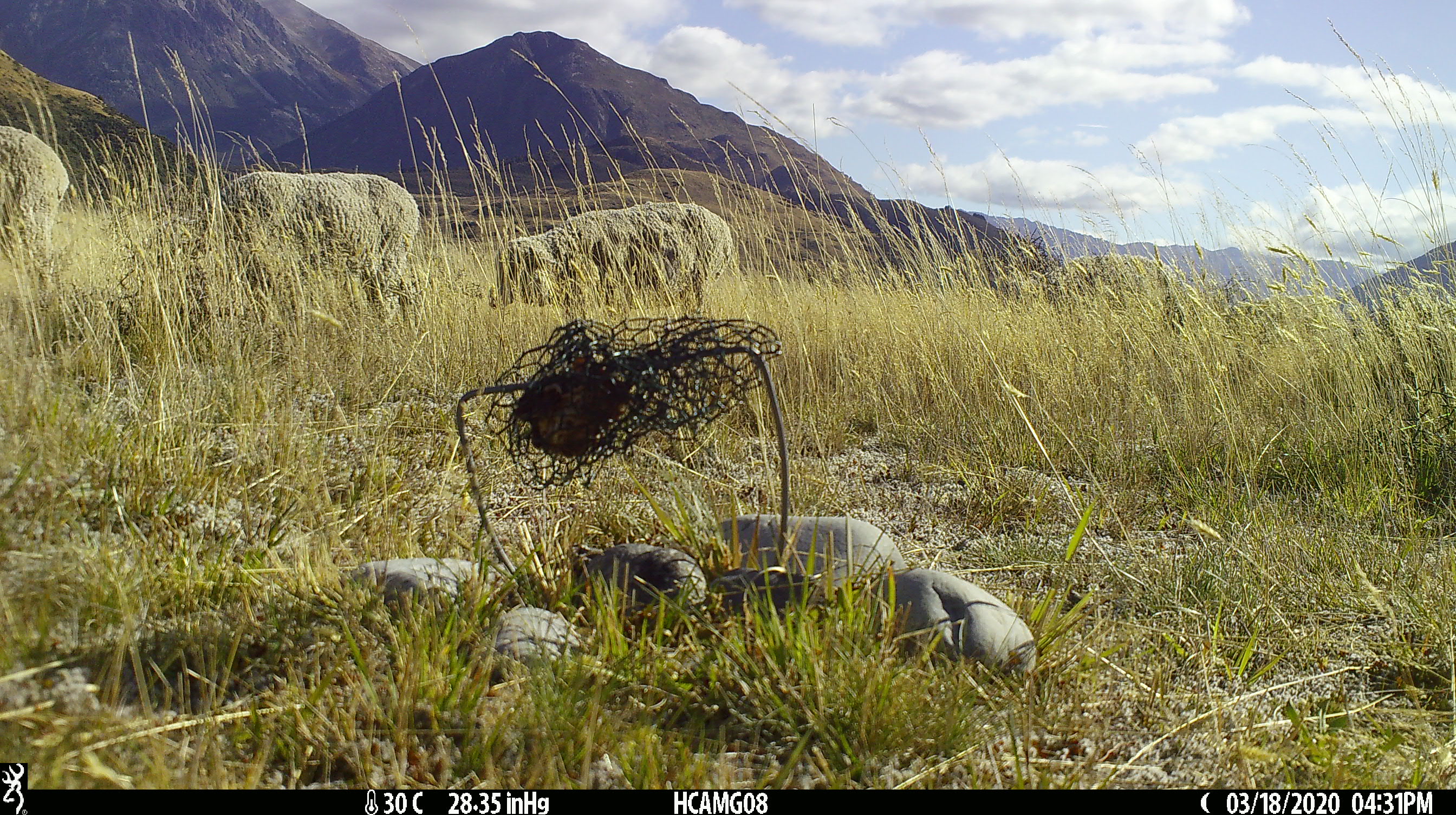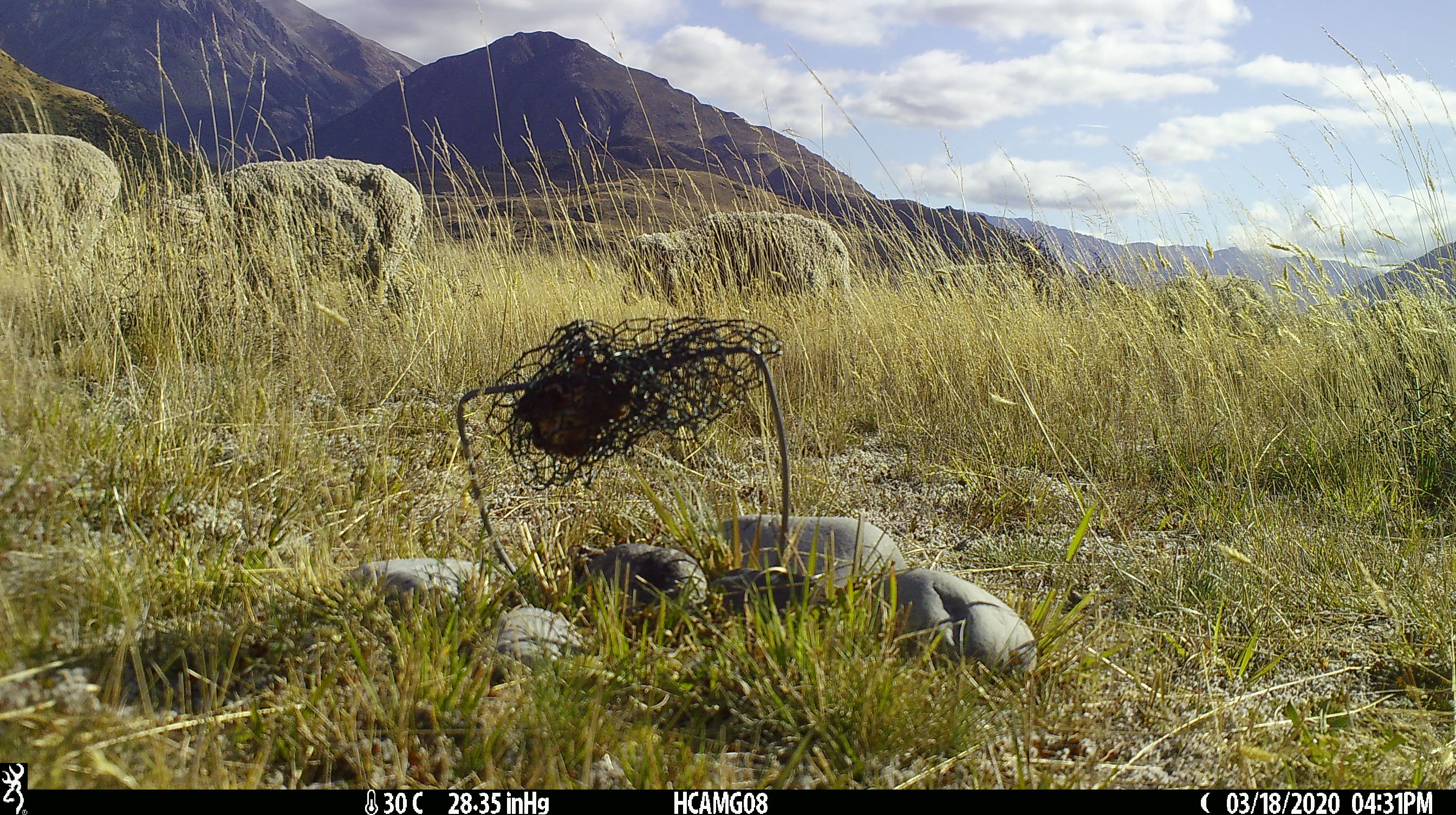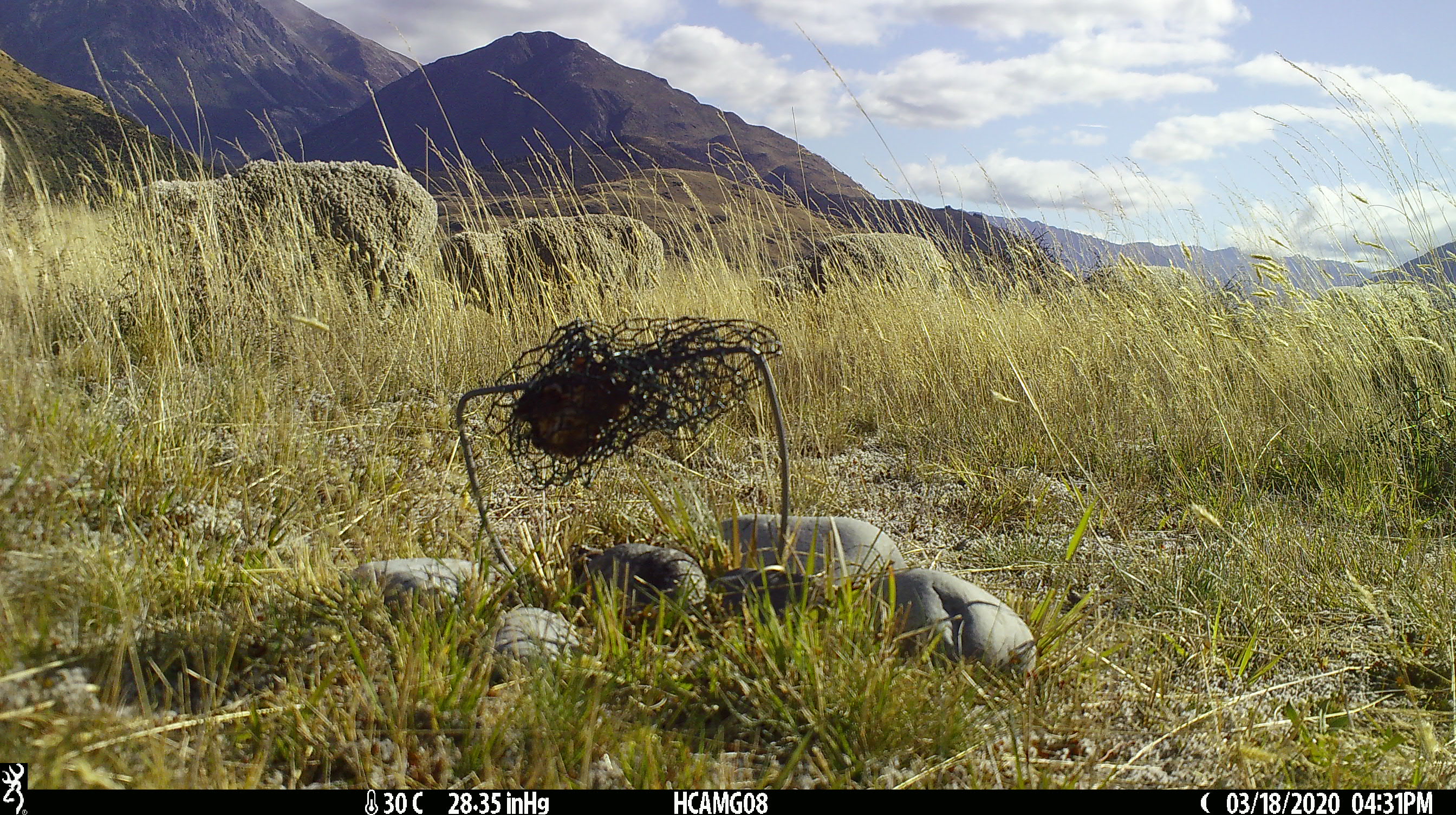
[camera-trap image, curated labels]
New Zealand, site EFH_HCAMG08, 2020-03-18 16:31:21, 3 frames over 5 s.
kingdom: Animalia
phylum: Chordata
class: Mammalia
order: Artiodactyla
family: Bovidae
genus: Ovis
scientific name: Ovis aries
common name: domestic sheep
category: sheep